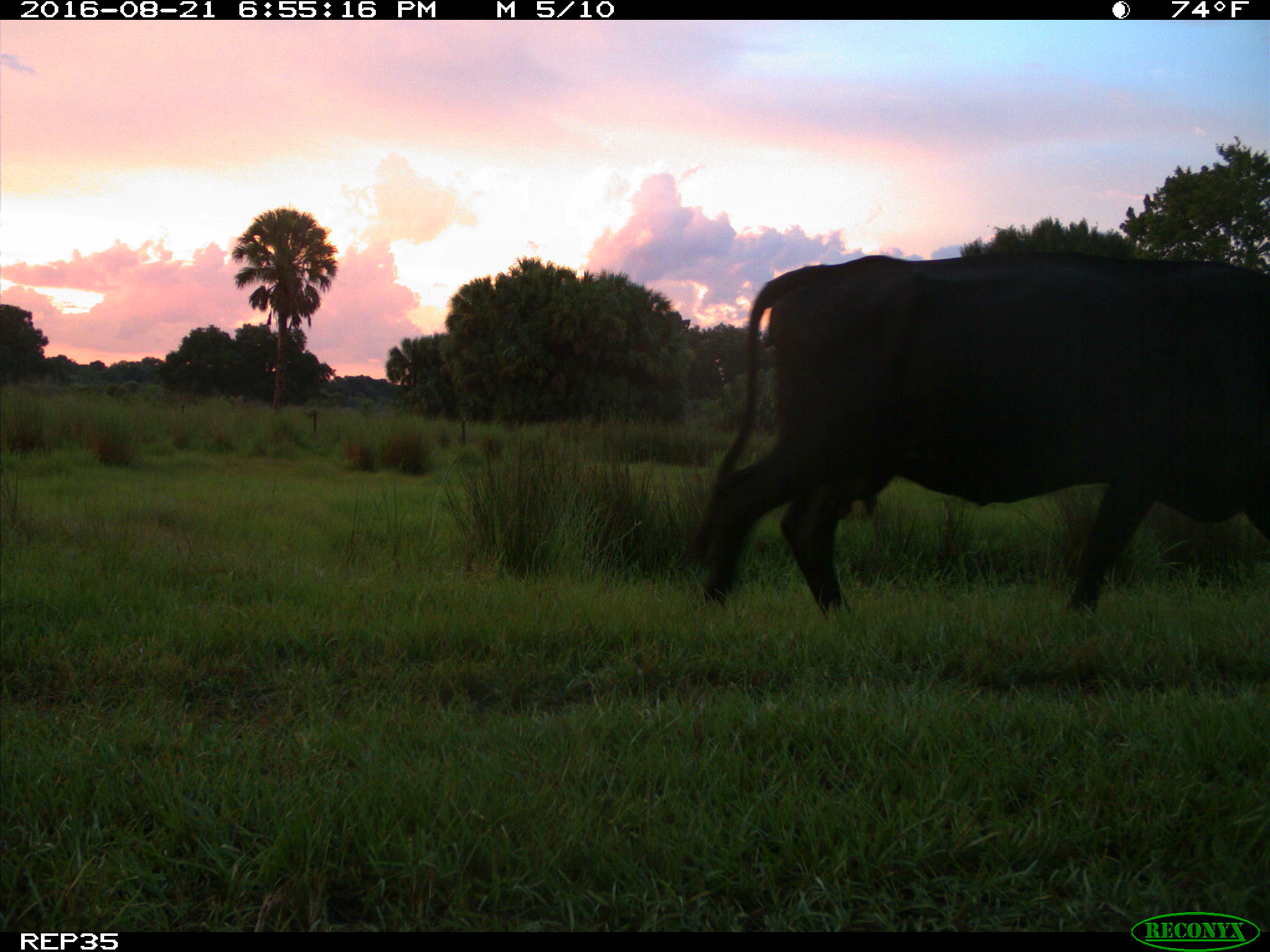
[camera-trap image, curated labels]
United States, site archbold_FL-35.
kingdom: Animalia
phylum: Chordata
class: Mammalia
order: Artiodactyla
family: Bovidae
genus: Bos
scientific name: Bos taurus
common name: domestic cow